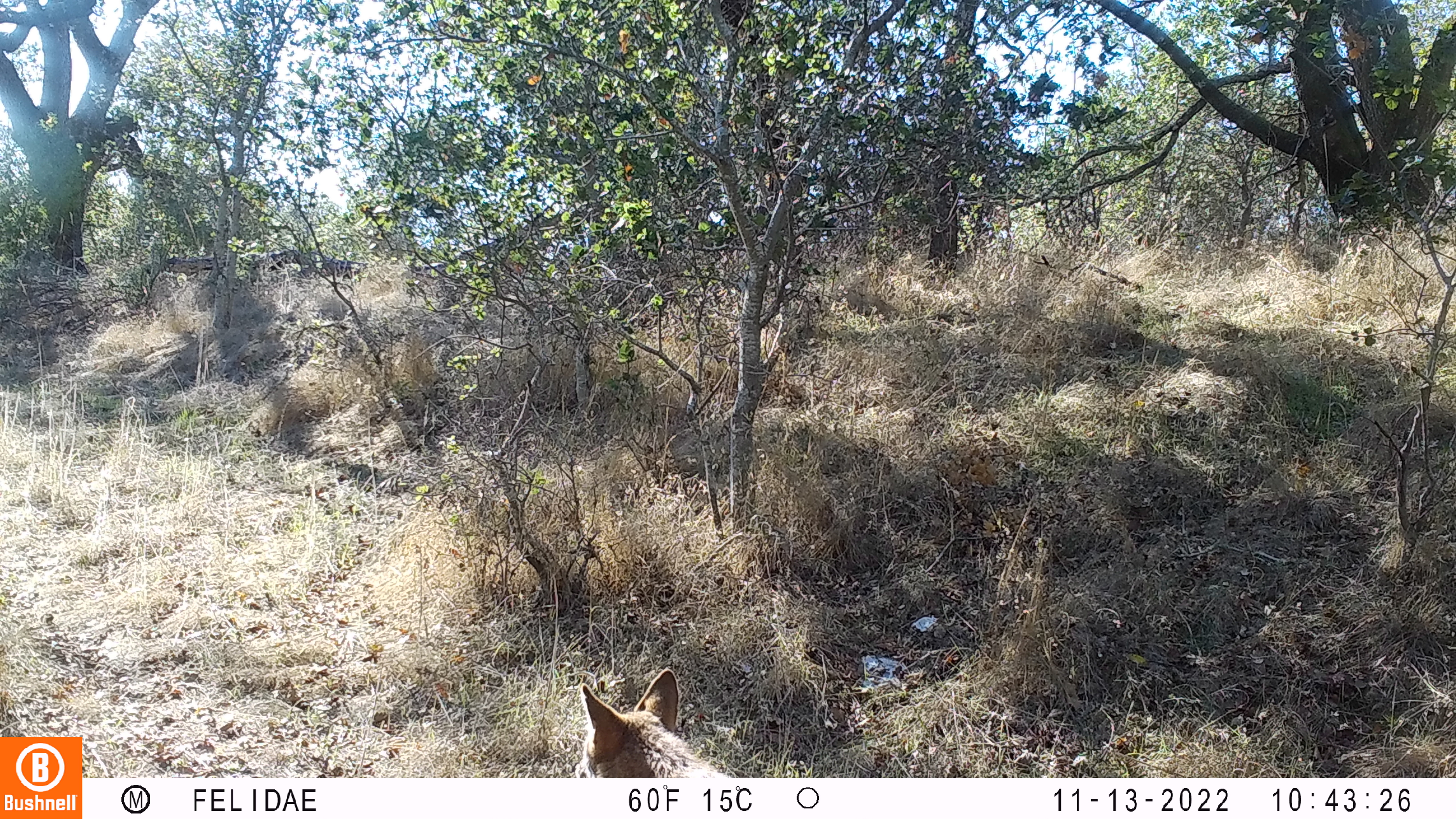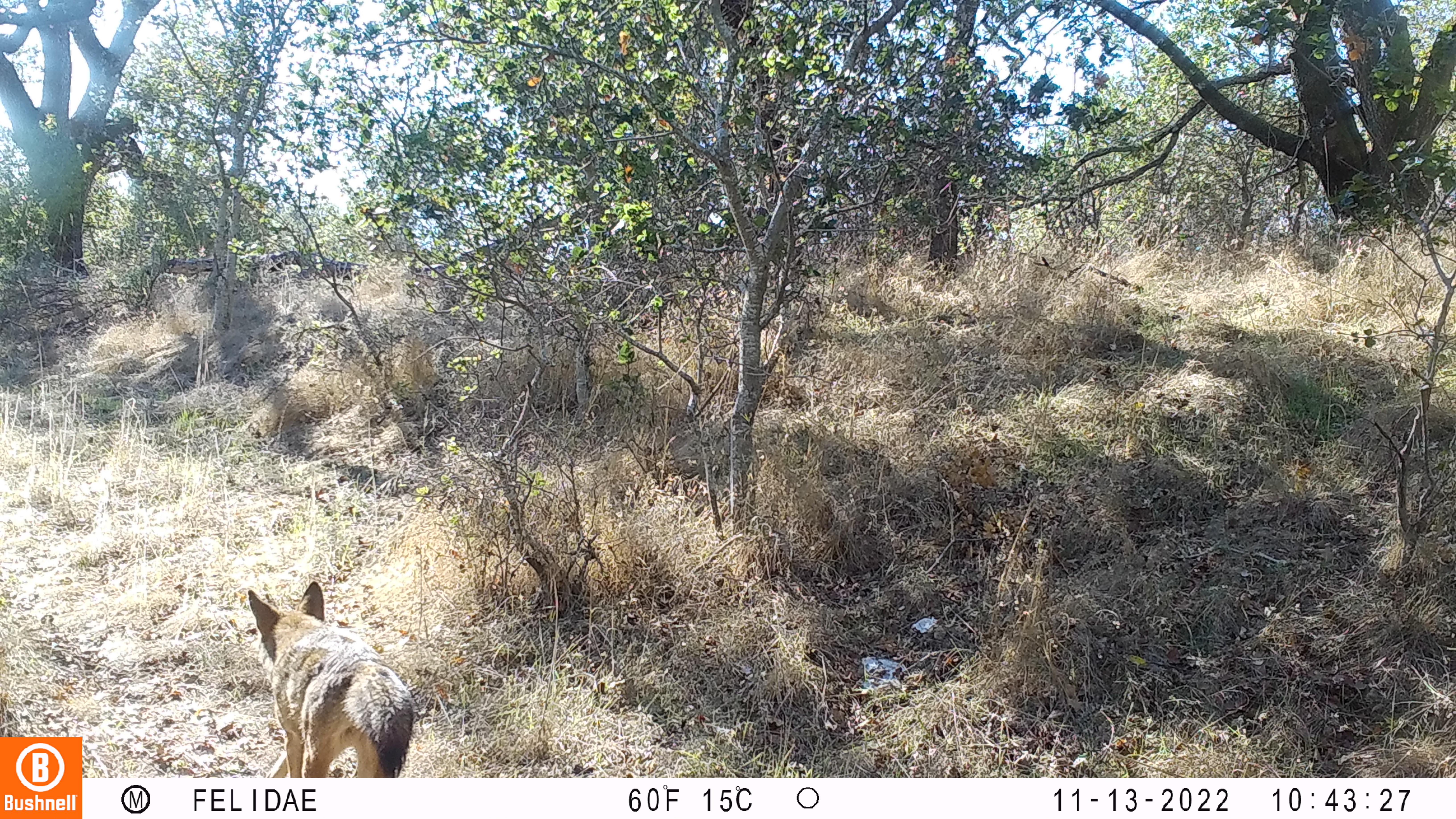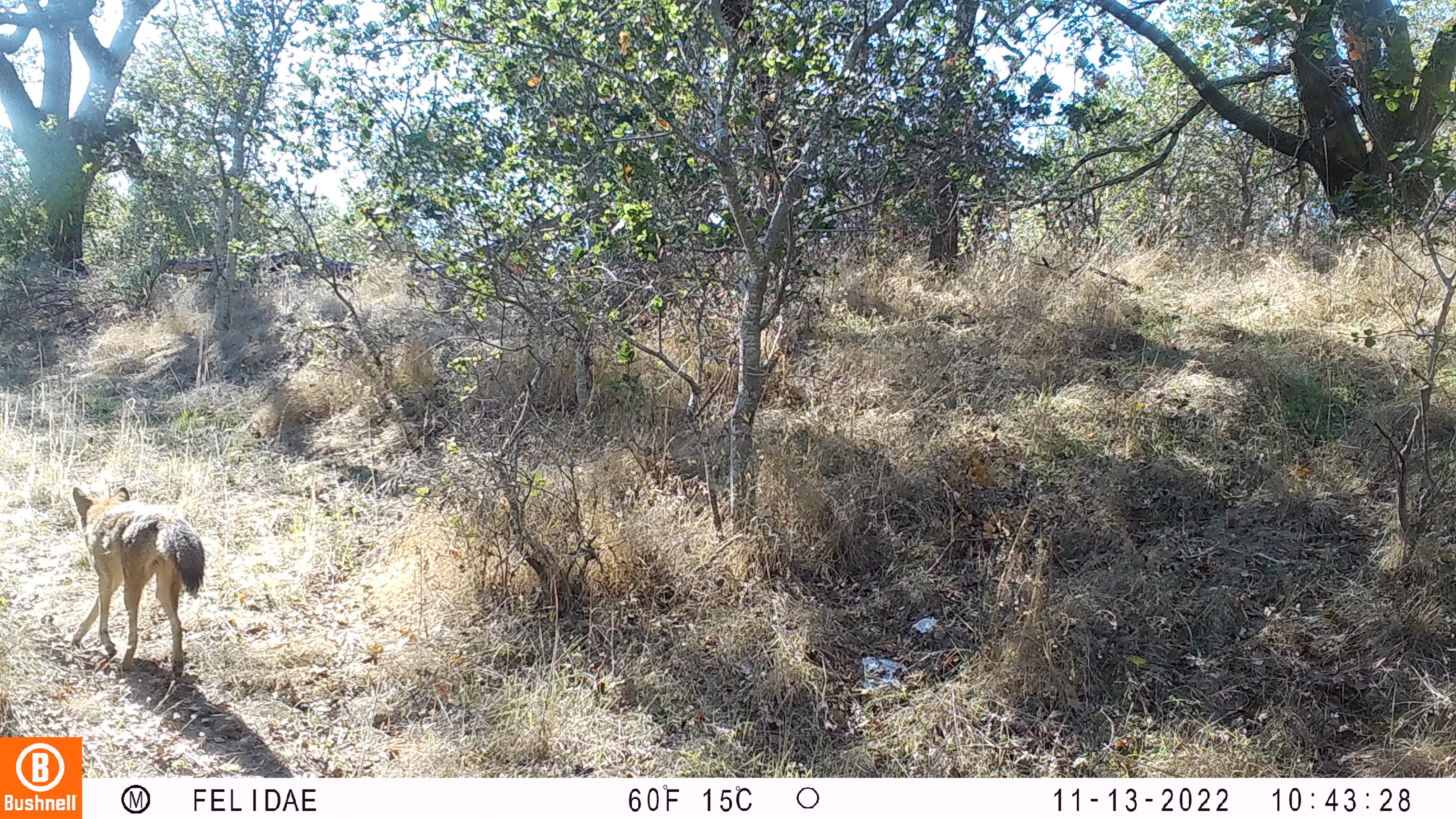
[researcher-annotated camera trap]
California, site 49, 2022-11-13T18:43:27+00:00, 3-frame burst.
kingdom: Animalia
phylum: Chordata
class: Mammalia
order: Carnivora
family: Canidae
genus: Canis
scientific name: Canis latrans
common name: coyote